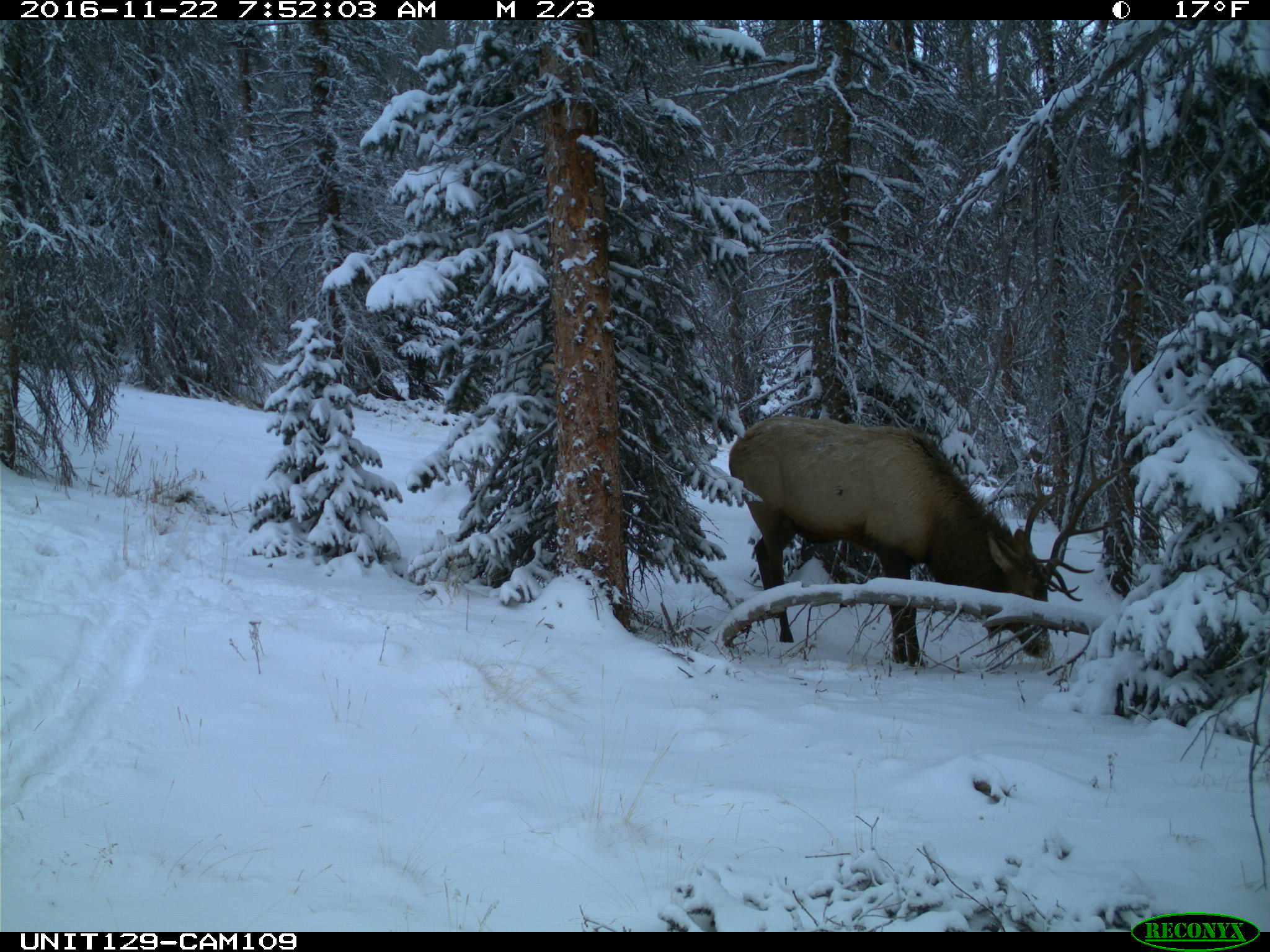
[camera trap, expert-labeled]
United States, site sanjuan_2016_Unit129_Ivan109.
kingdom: Animalia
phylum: Chordata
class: Mammalia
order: Artiodactyla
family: Cervidae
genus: Cervus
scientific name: Cervus elaphus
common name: red deer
Cervus elaphus (red deer).